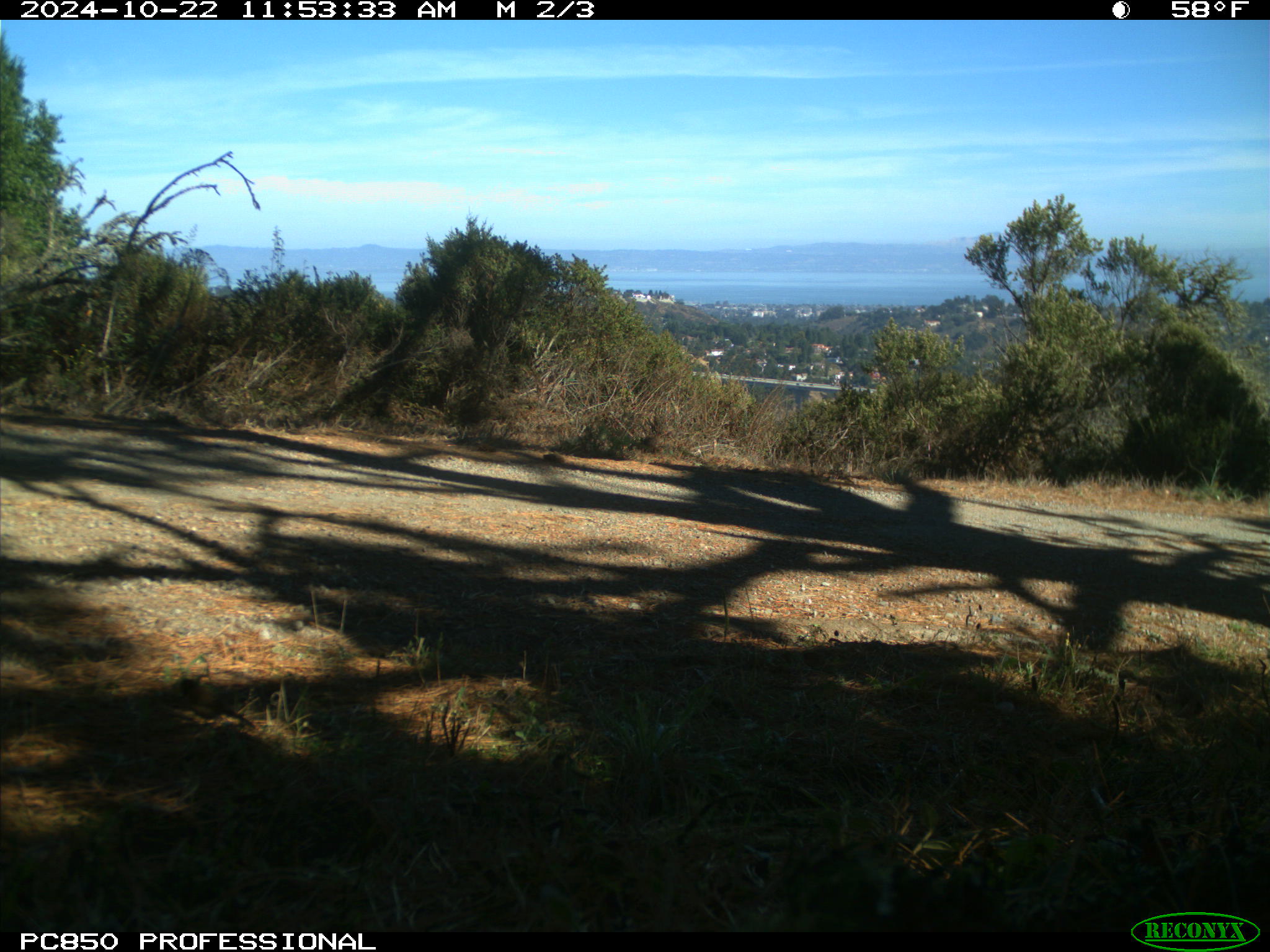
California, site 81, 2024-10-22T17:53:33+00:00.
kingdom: Animalia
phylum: Chordata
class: Aves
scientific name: Aves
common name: bird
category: unknown bird